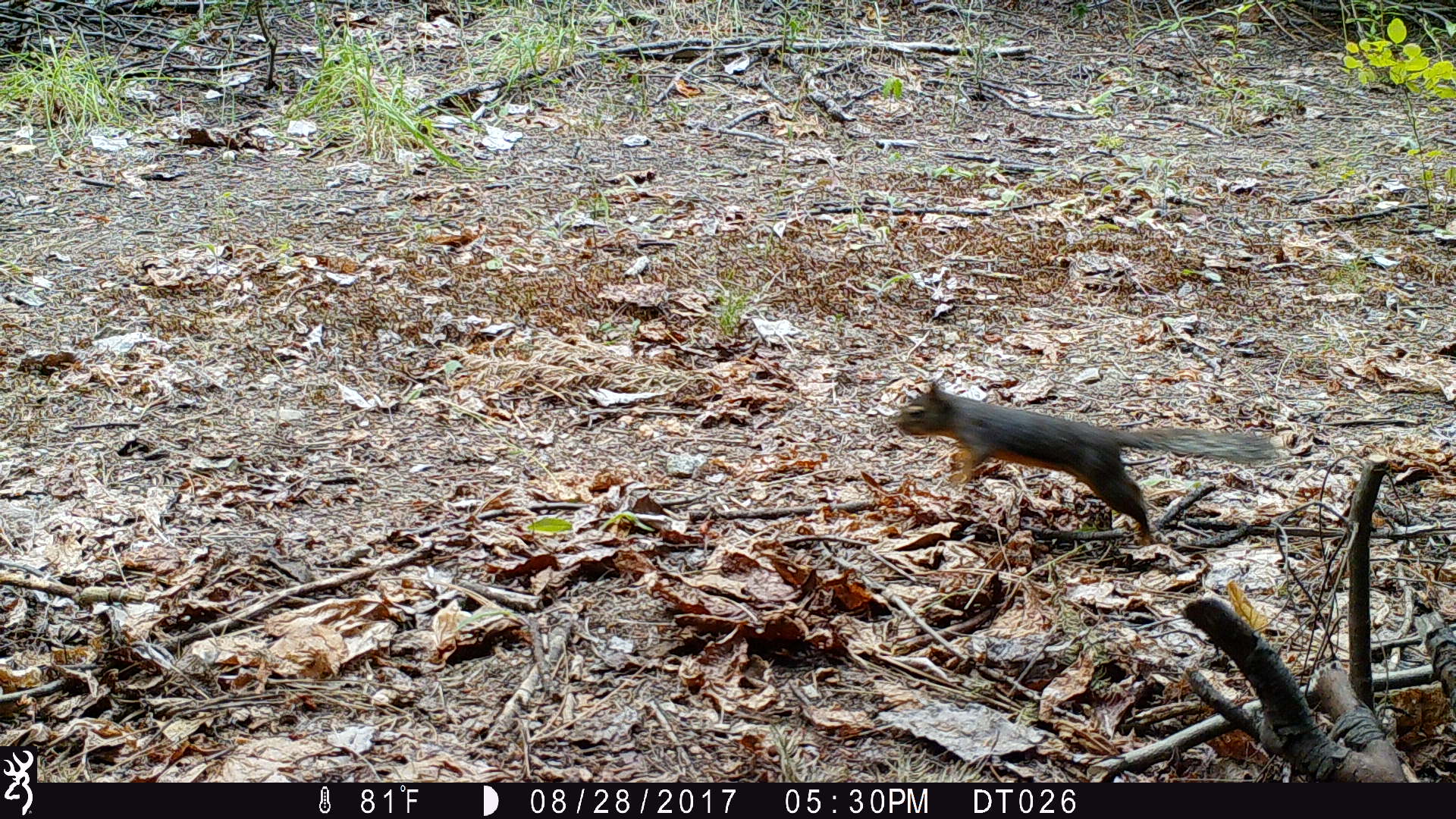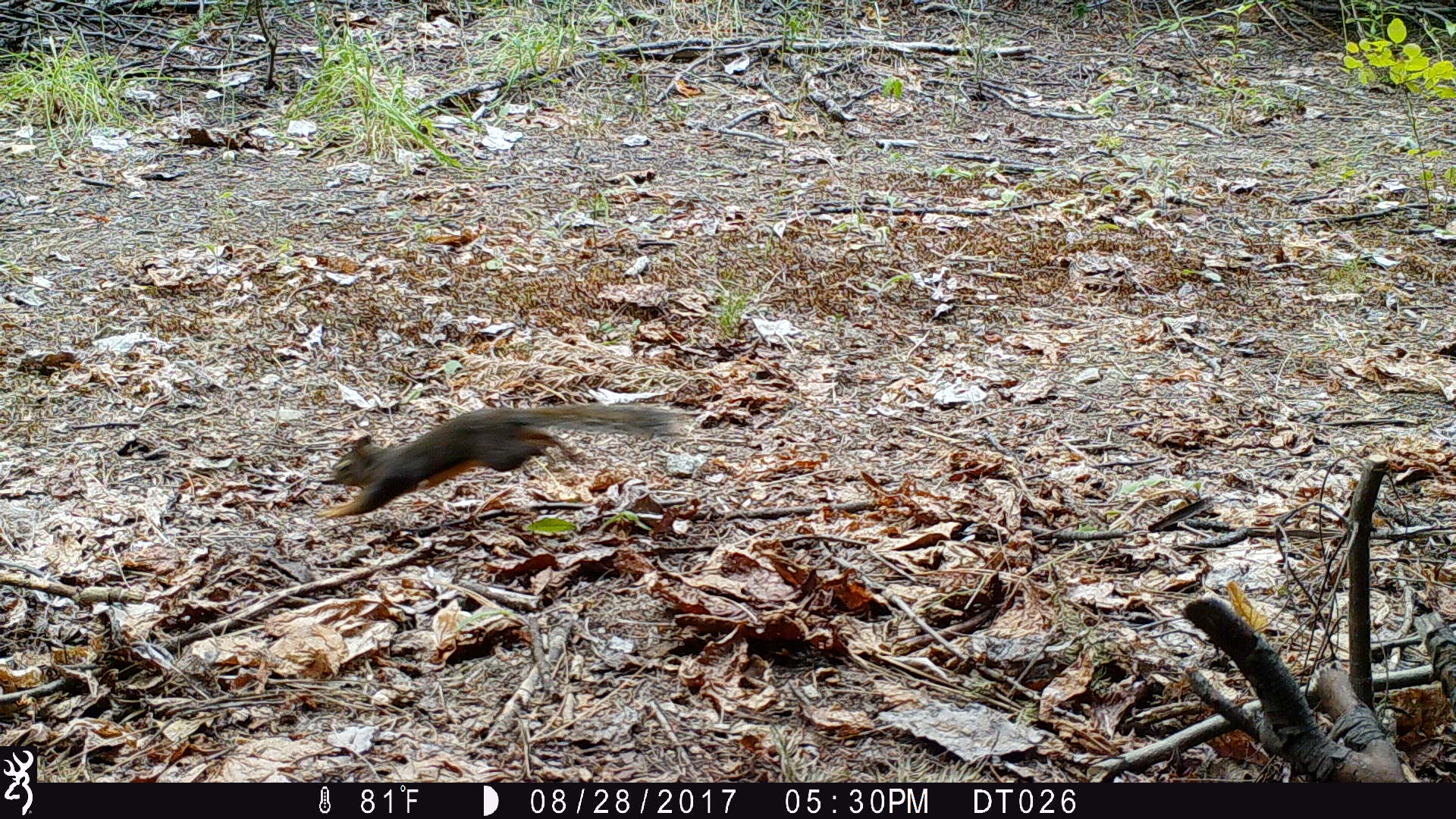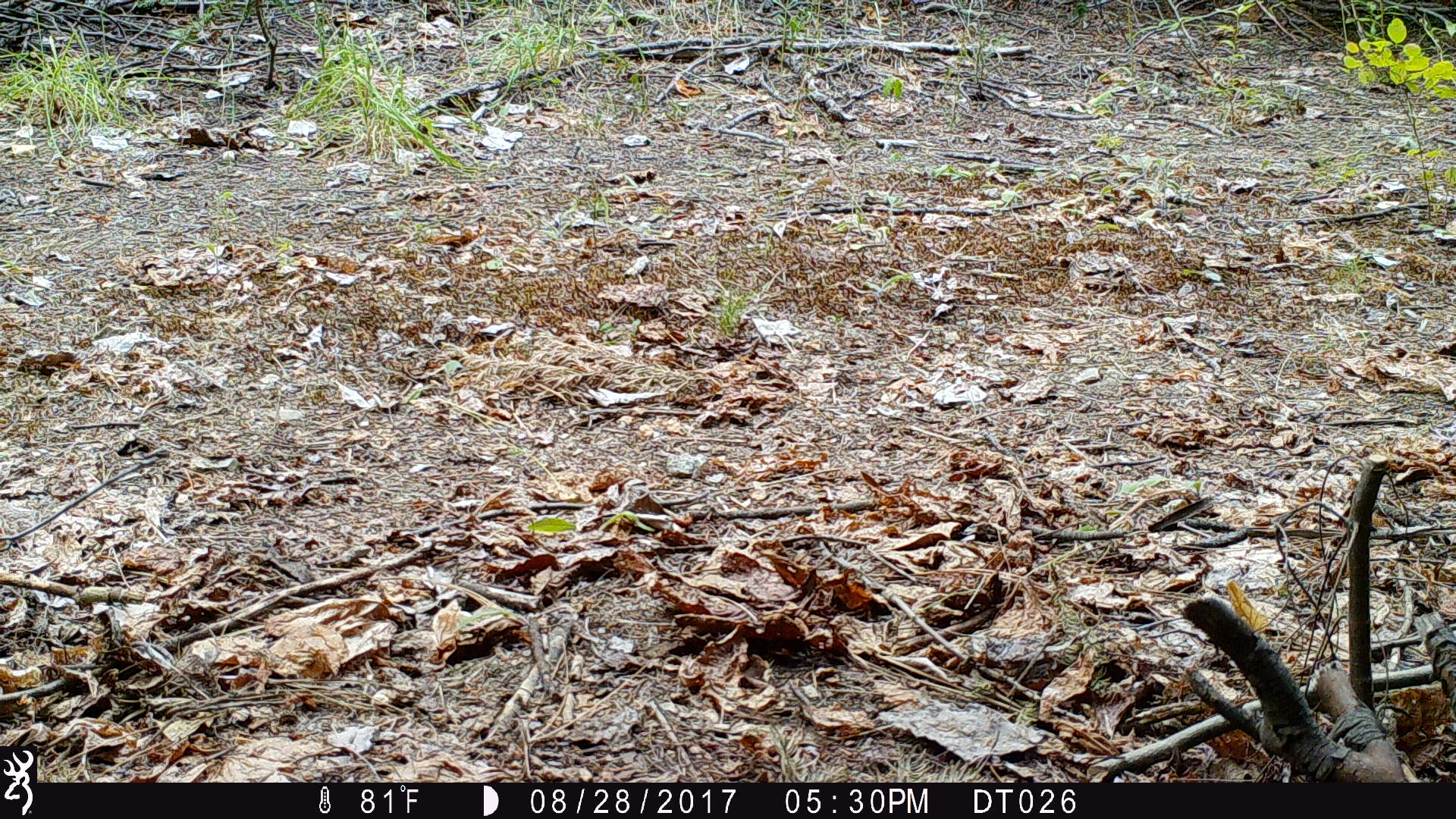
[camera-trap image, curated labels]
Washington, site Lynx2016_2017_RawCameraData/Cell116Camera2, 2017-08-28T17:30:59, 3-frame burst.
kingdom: Animalia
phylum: Chordata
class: Mammalia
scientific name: Mammalia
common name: small mammal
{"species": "small mammal (Mammalia)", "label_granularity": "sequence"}